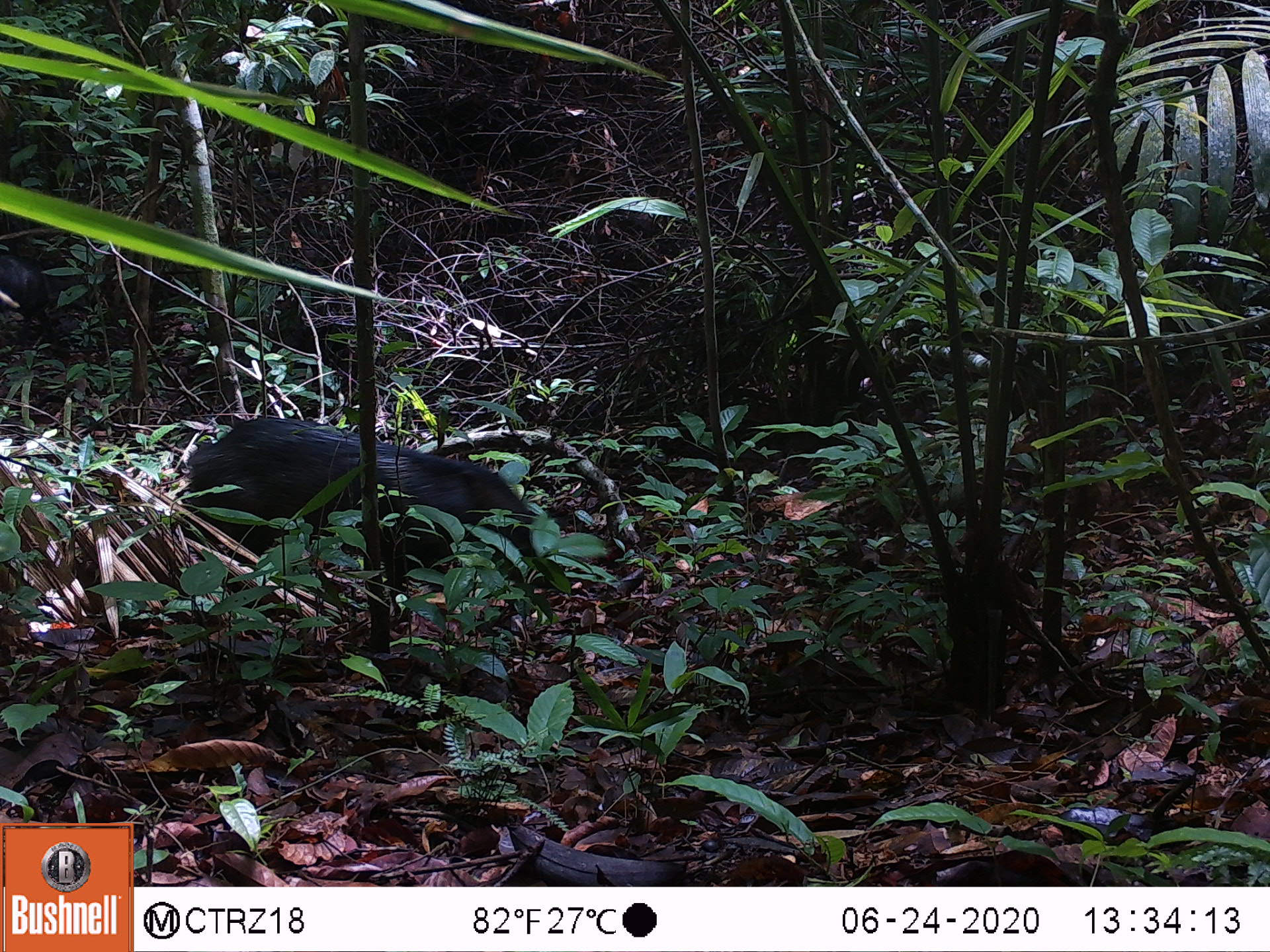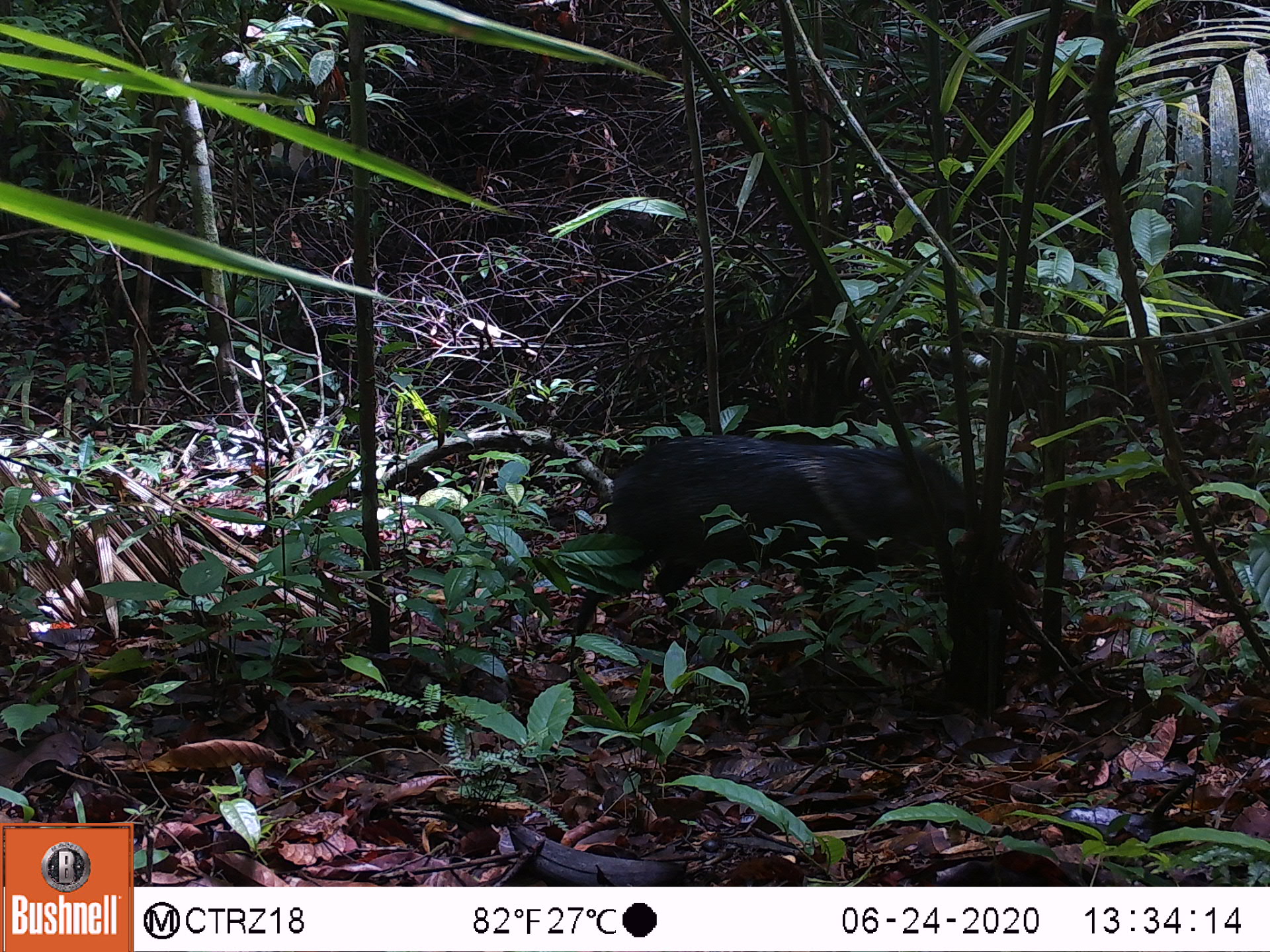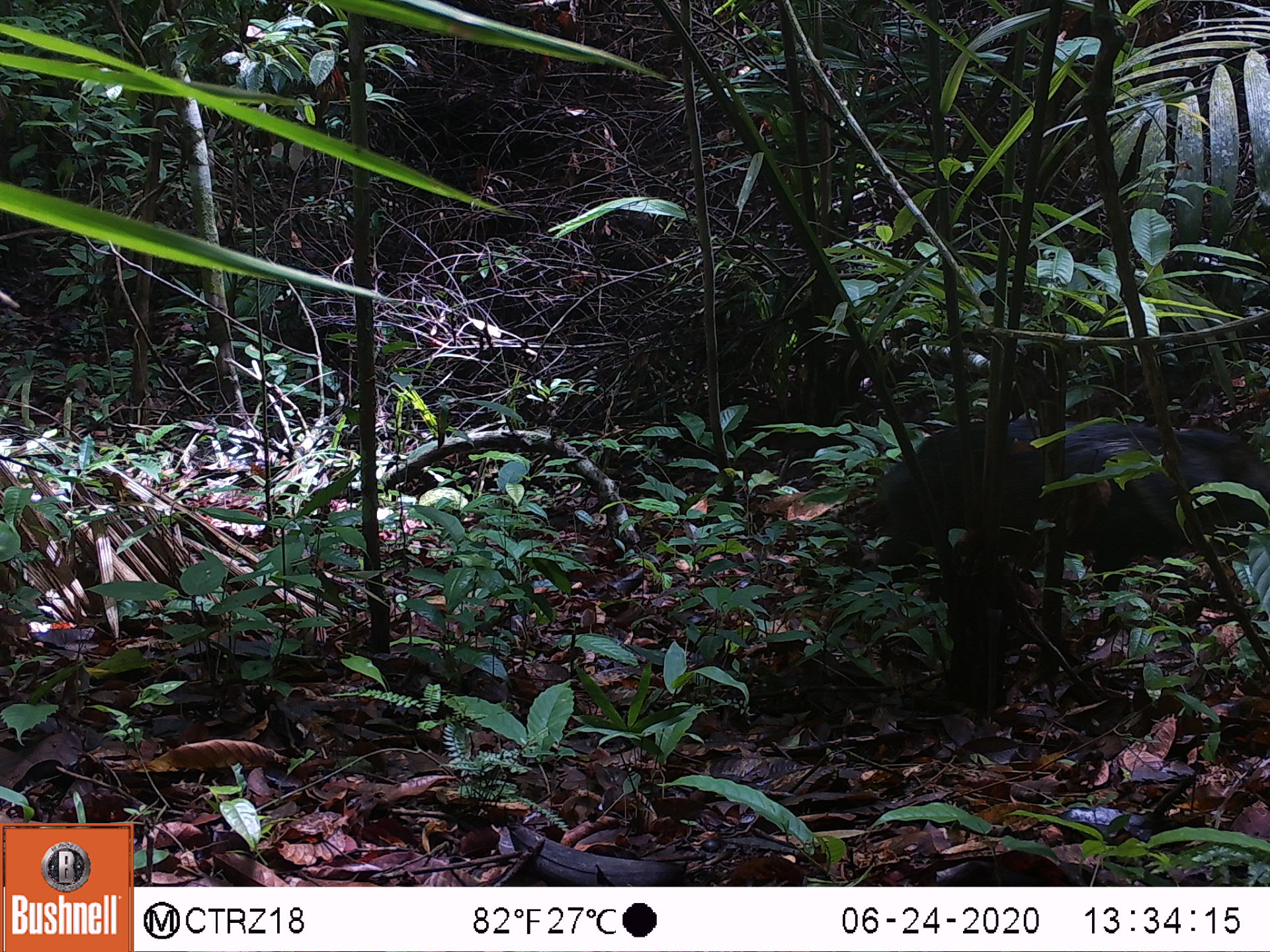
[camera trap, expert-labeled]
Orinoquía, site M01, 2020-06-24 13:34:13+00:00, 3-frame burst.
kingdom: Animalia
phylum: Chordata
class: Mammalia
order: Artiodactyla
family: Tayassuidae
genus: Pecari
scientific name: Pecari tajacu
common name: collared peccary